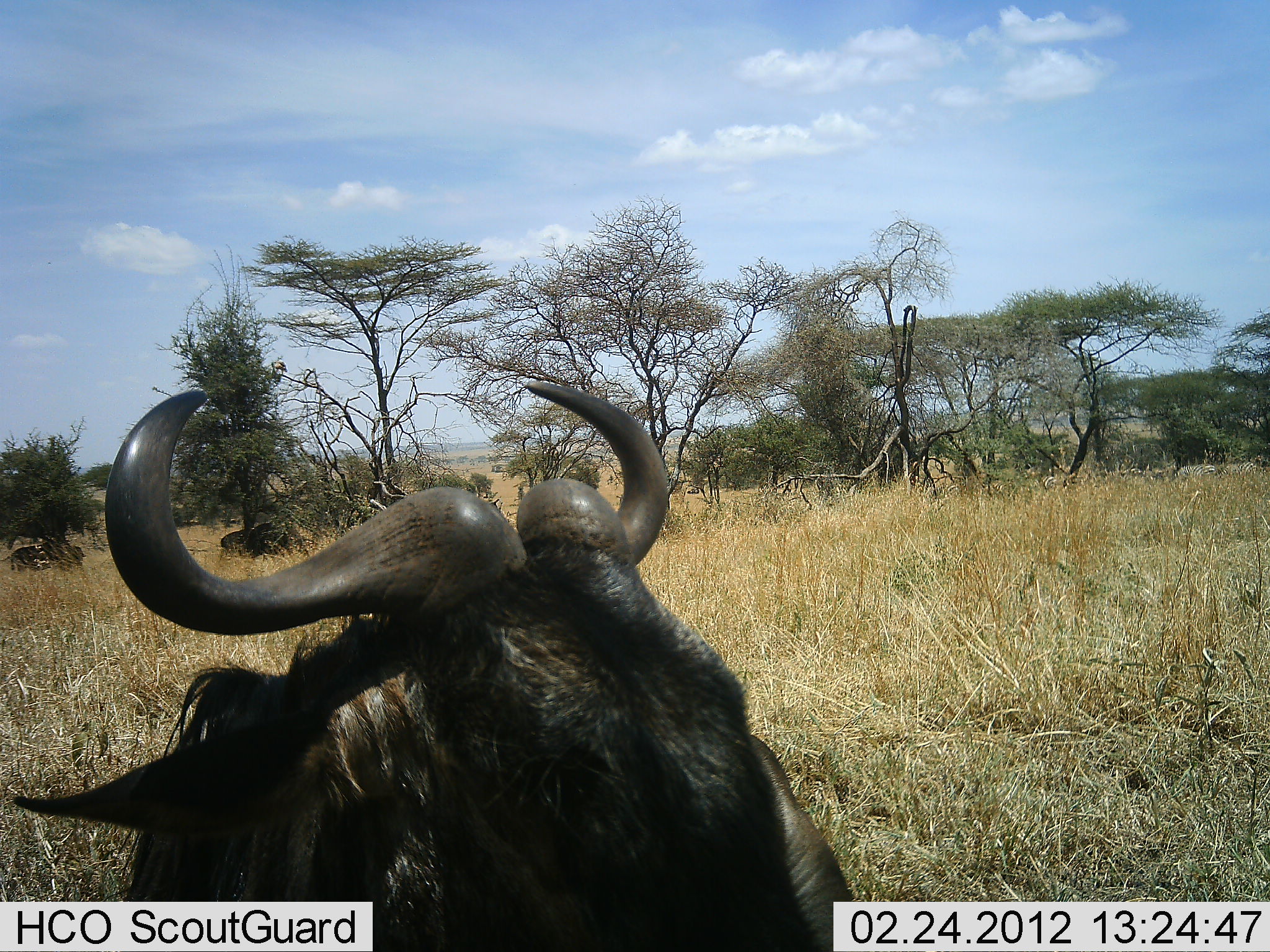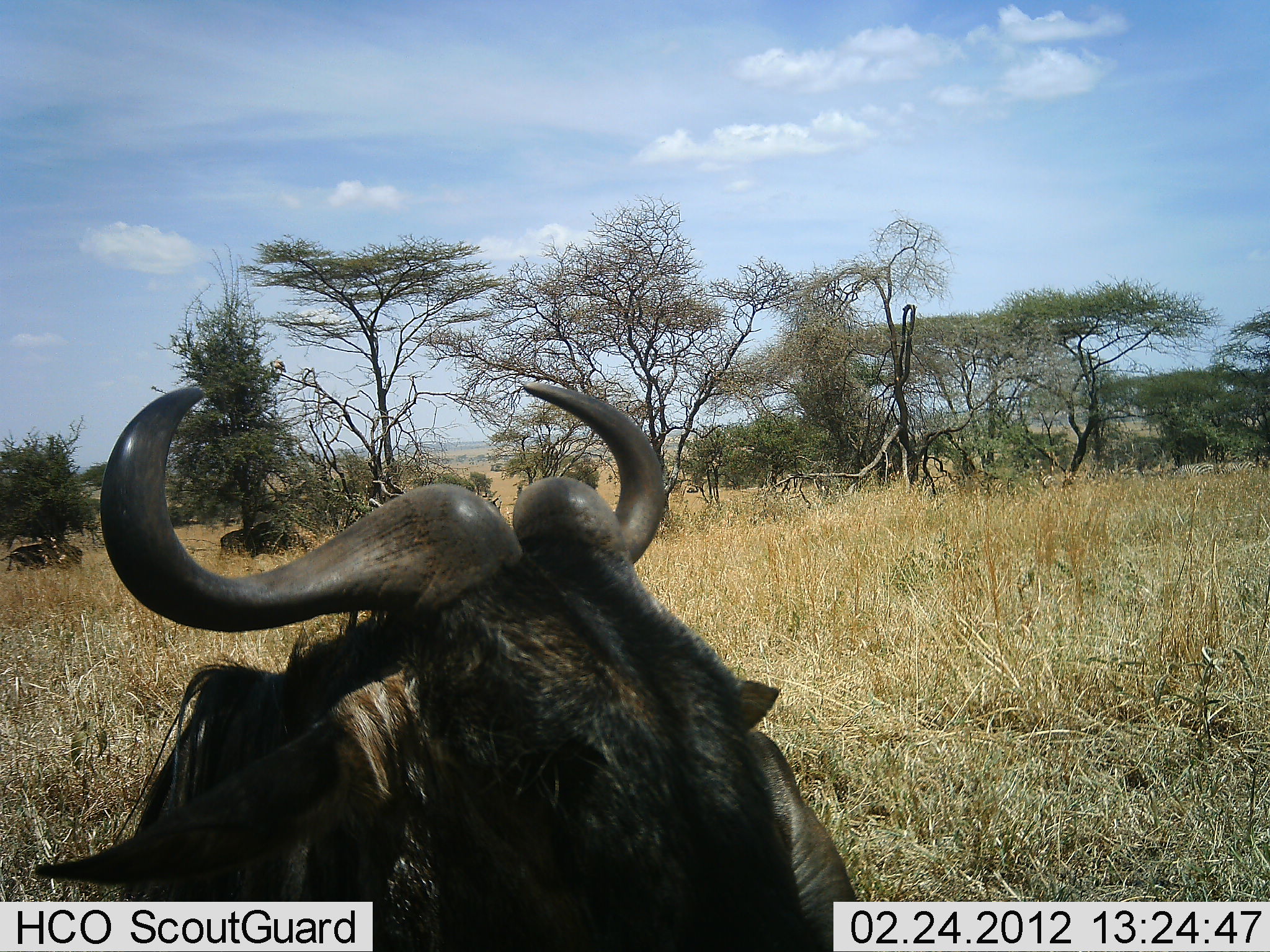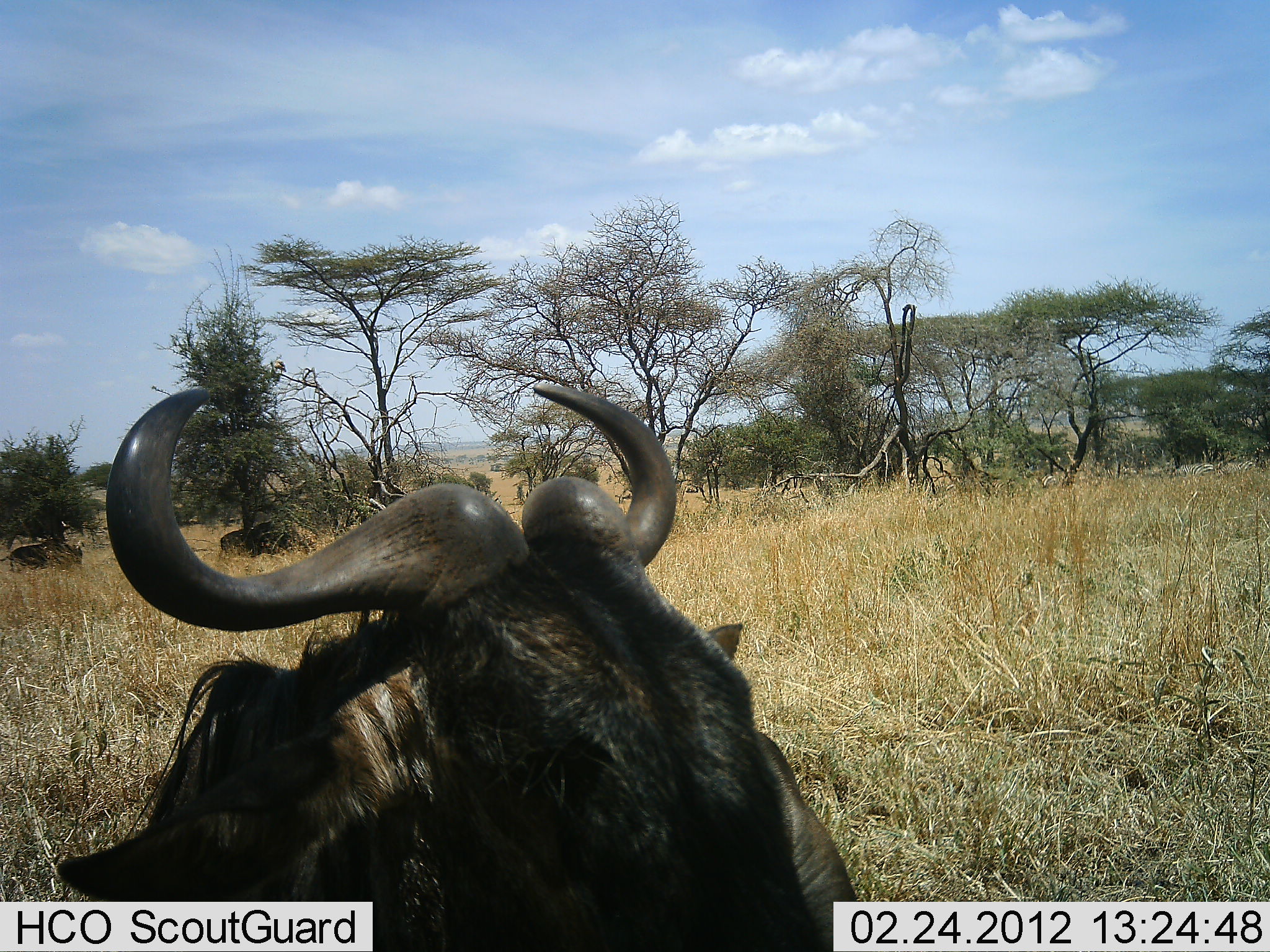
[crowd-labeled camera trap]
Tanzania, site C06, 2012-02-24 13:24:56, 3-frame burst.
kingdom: Animalia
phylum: Chordata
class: Mammalia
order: Artiodactyla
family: Bovidae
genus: Connochaetes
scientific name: Connochaetes taurinus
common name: blue wildebeest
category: wildebeest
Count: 1.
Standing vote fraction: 42%.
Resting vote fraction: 67%.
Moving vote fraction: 4%.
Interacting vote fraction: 0%.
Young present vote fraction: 0%.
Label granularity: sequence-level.